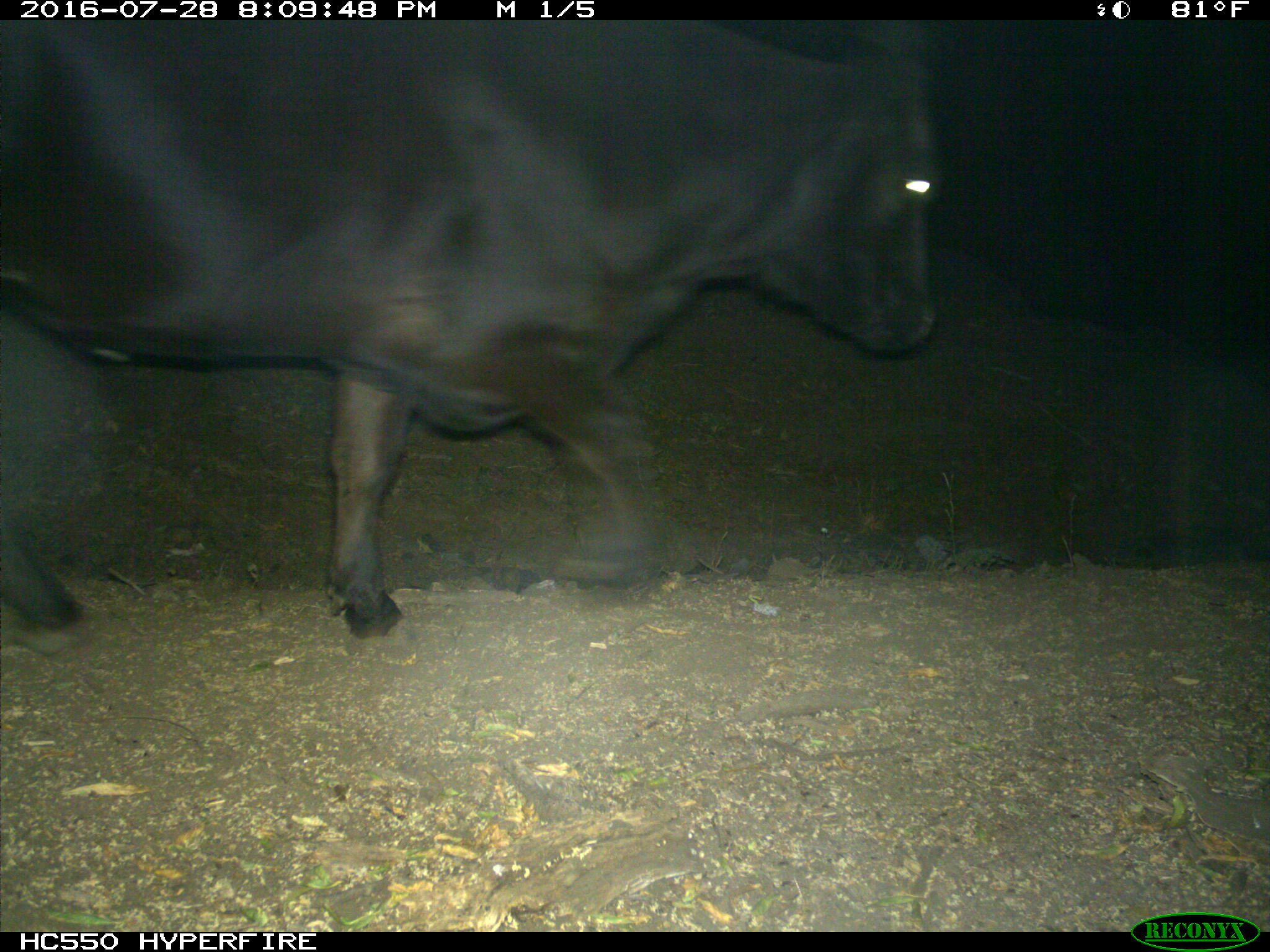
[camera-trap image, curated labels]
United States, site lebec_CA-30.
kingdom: Animalia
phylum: Chordata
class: Mammalia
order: Artiodactyla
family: Bovidae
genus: Bos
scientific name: Bos taurus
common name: domestic cow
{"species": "Bos taurus (domestic cow)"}